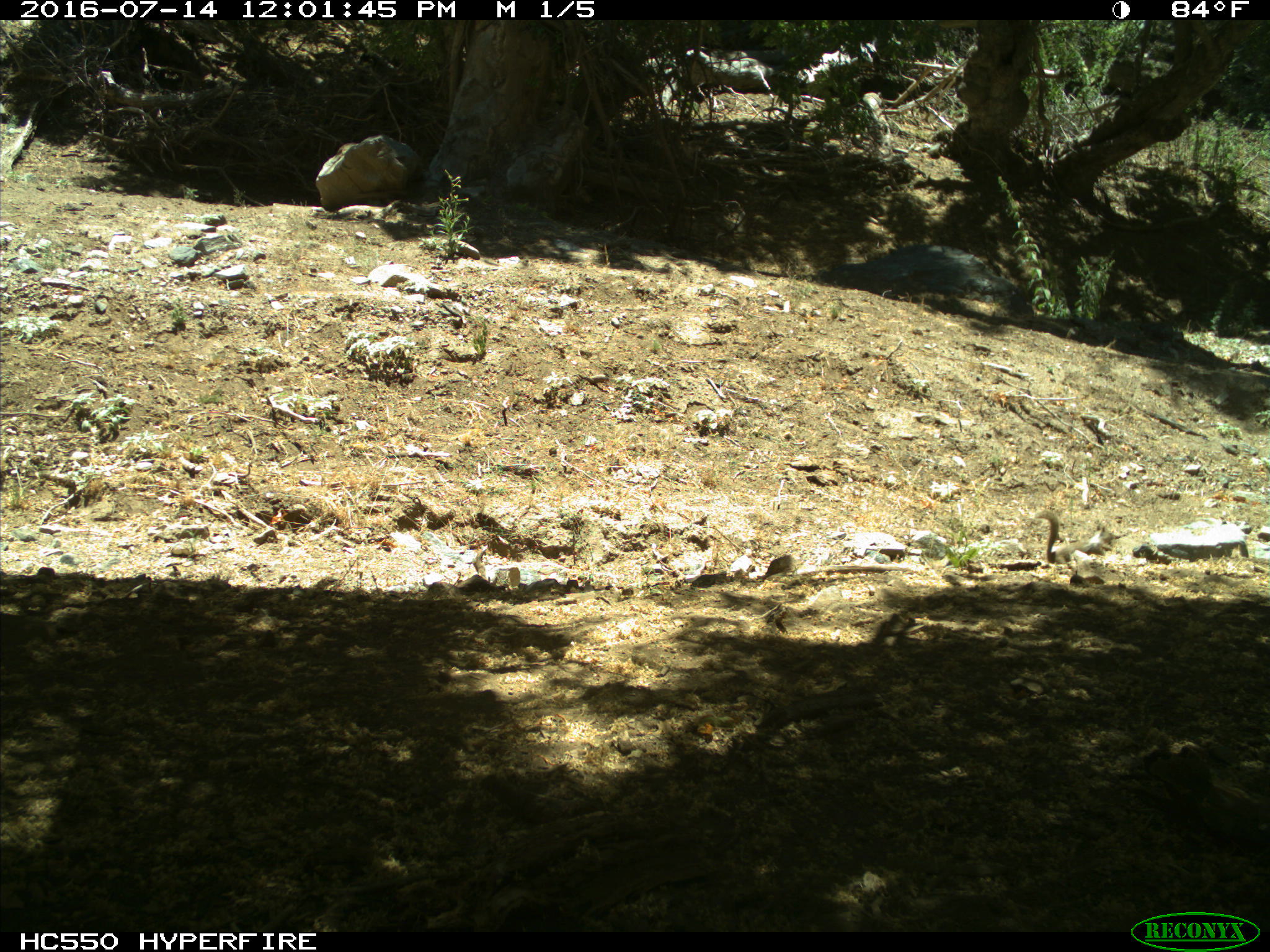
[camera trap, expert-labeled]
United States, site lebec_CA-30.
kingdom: Animalia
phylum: Chordata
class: Mammalia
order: Rodentia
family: Sciuridae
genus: Otospermophilus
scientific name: Otospermophilus beecheyi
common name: california ground squirrel